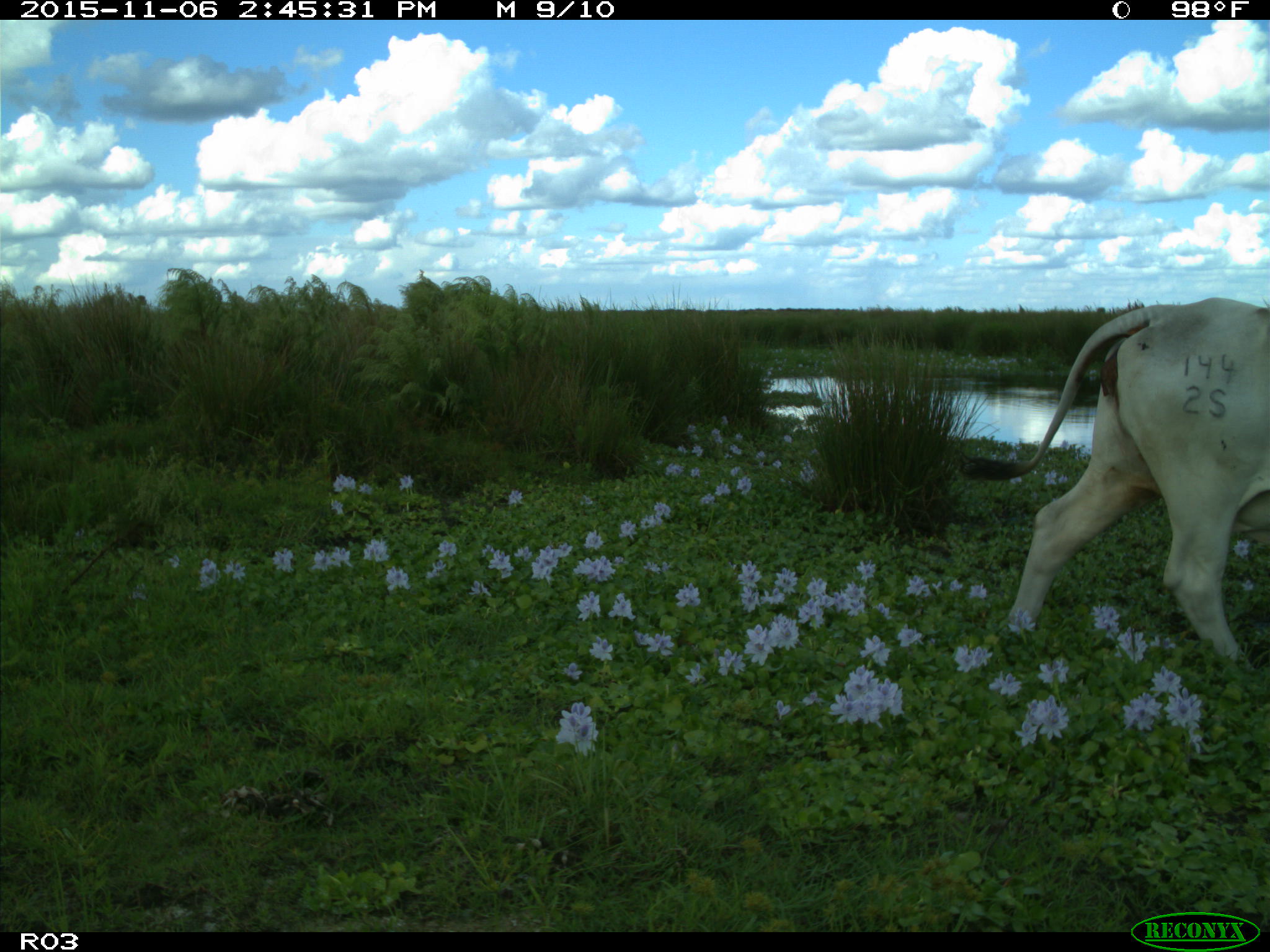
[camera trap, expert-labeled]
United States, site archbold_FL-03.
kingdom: Animalia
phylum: Chordata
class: Mammalia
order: Artiodactyla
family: Bovidae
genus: Bos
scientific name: Bos taurus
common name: domestic cow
Bos taurus (domestic cow).